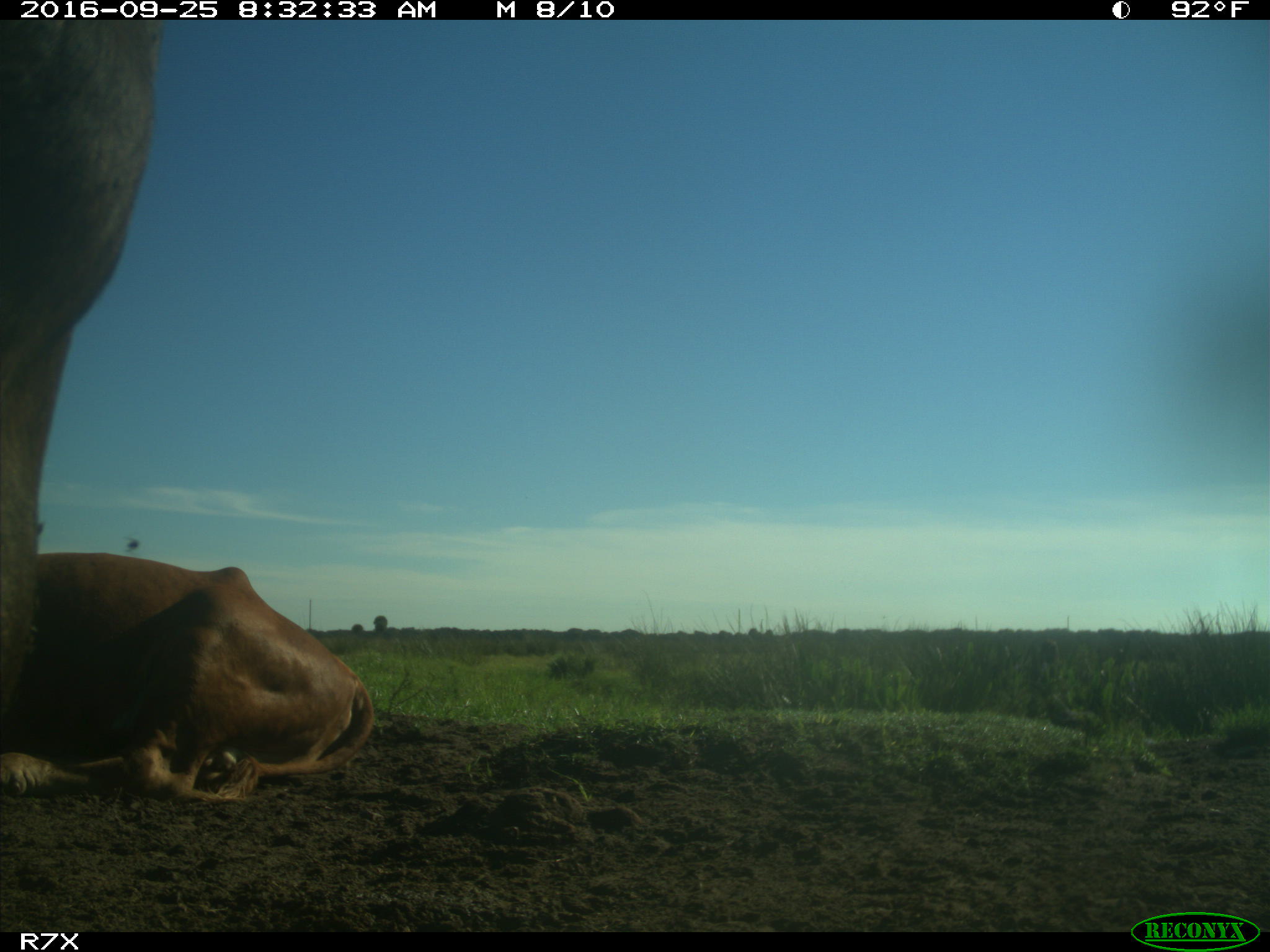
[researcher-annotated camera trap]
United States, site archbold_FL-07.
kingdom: Animalia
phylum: Chordata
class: Mammalia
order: Artiodactyla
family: Bovidae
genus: Bos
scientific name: Bos taurus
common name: domestic cow